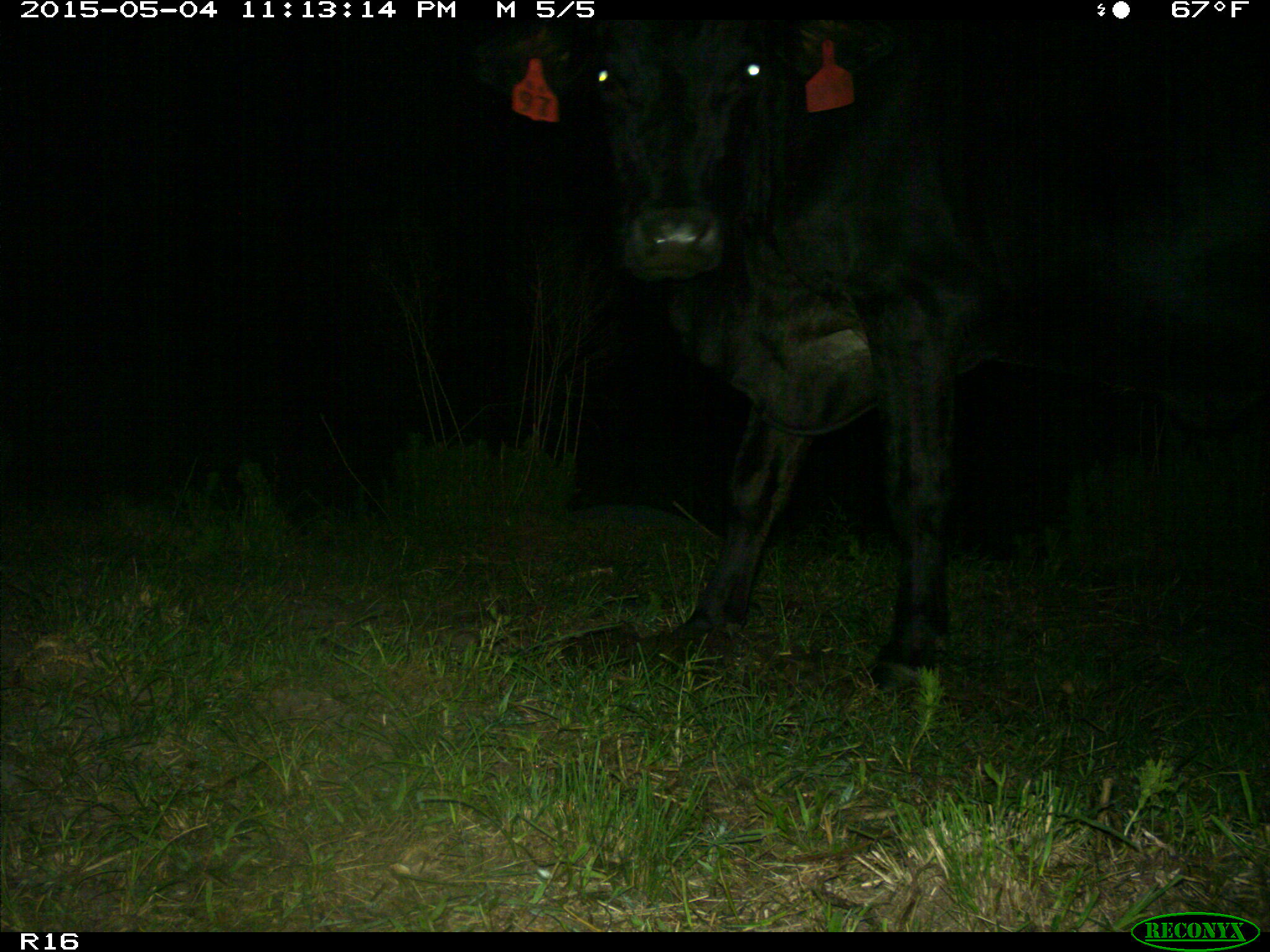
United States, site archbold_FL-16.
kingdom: Animalia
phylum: Chordata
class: Mammalia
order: Artiodactyla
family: Bovidae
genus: Bos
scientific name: Bos taurus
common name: domestic cow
Bos taurus (domestic cow).